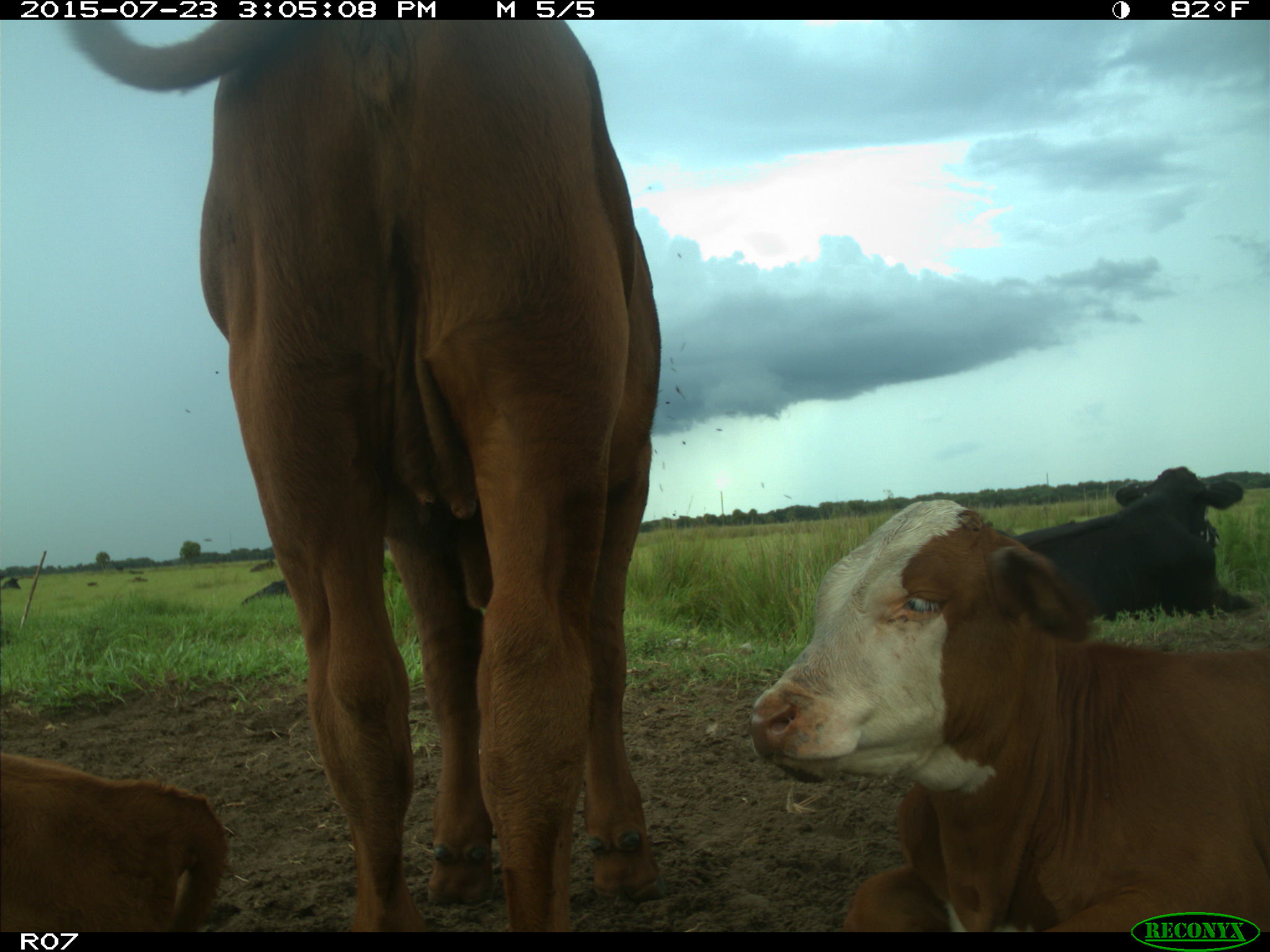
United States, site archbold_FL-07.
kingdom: Animalia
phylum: Chordata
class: Mammalia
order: Artiodactyla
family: Bovidae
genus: Bos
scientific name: Bos taurus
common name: domestic cow